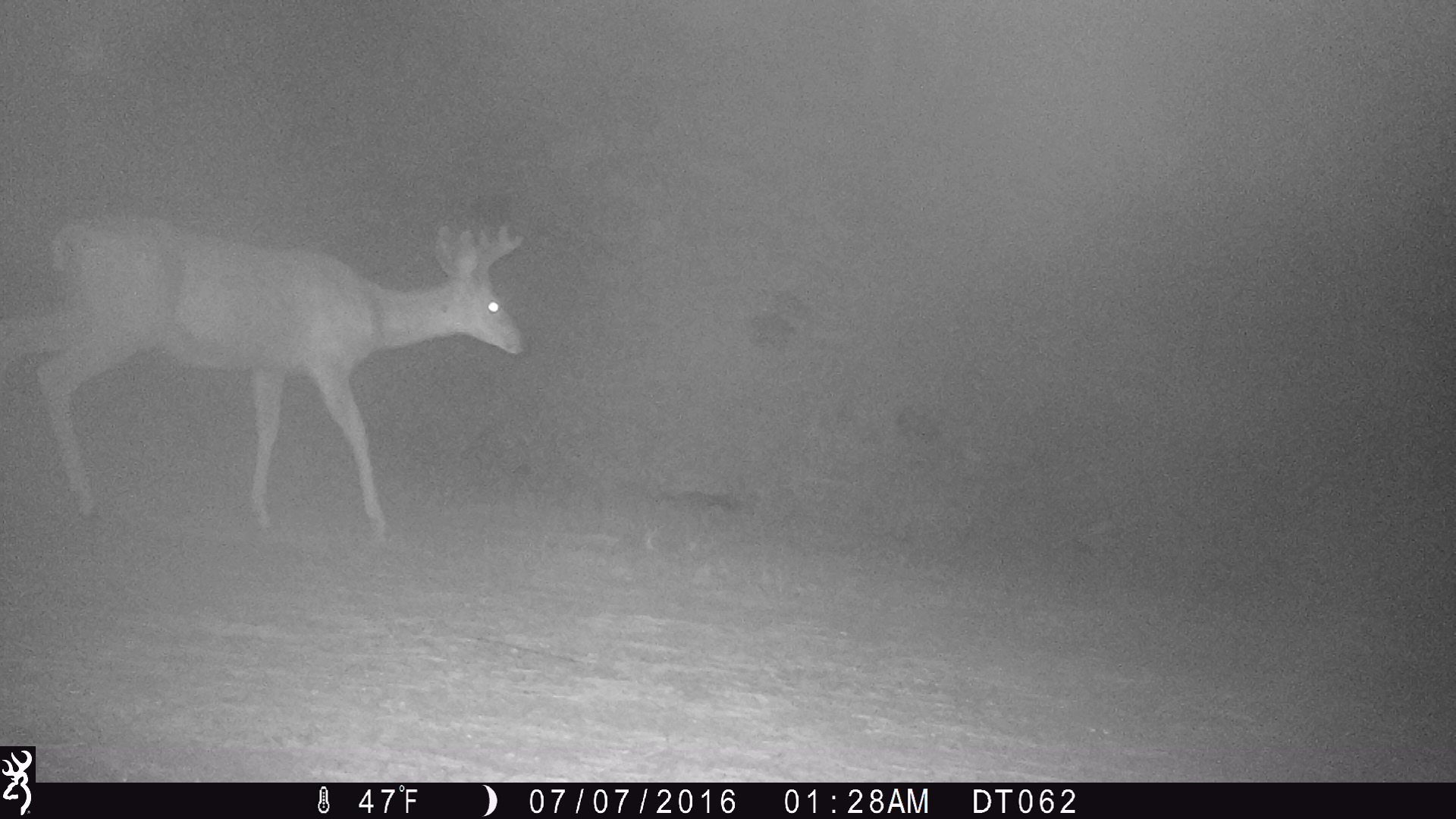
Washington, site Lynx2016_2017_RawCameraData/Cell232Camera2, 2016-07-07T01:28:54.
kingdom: Animalia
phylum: Chordata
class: Mammalia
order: Artiodactyla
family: Cervidae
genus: Odocoileus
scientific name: Odocoileus hemionus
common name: mule deer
Odocoileus hemionus (mule deer). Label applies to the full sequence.